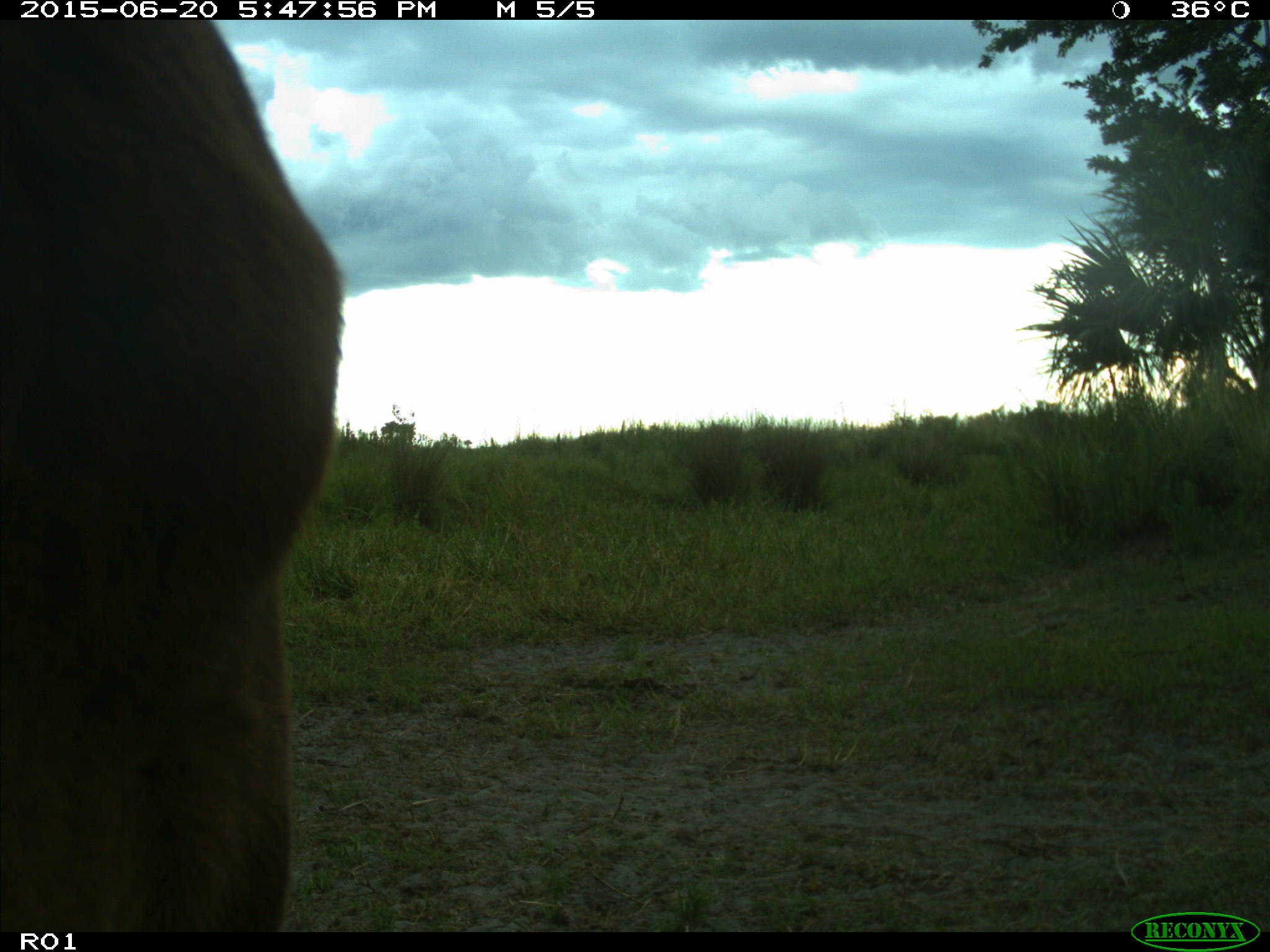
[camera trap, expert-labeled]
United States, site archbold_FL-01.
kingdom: Animalia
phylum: Chordata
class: Mammalia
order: Artiodactyla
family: Bovidae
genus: Bos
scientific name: Bos taurus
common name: domestic cow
Bos taurus (domestic cow).